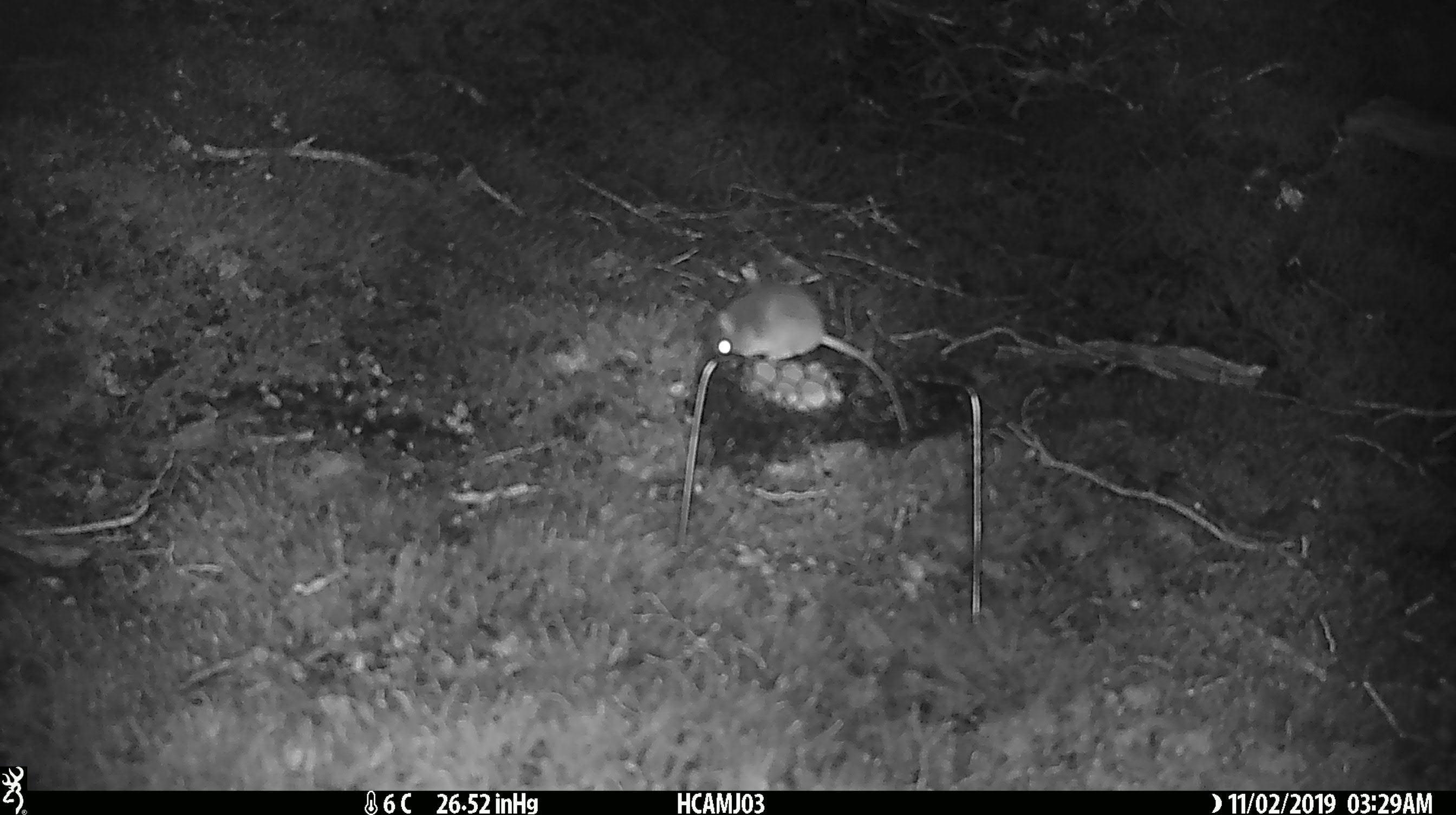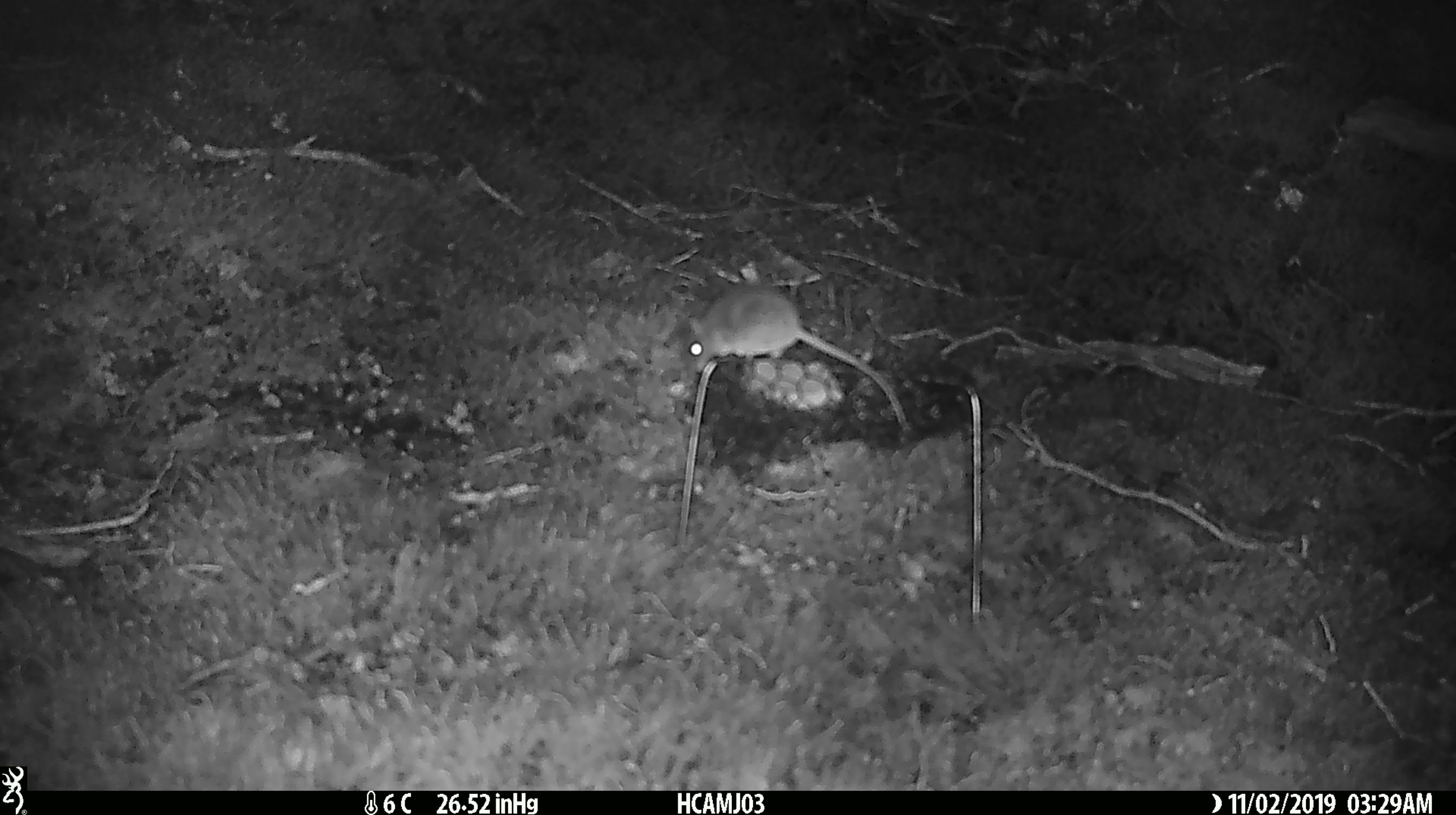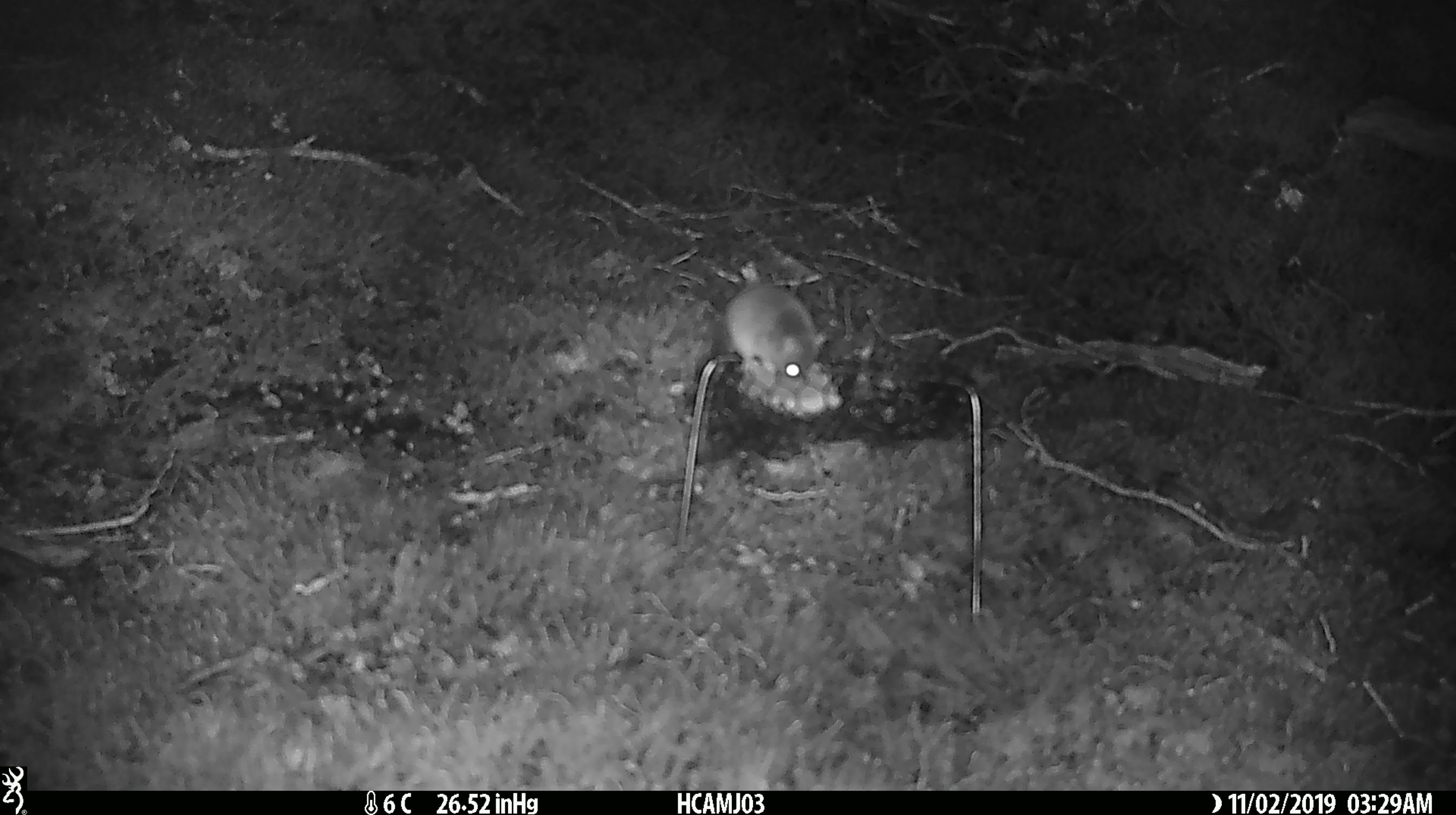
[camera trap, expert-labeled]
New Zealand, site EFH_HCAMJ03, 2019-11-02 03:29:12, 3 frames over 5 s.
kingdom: Animalia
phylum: Chordata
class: Mammalia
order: Rodentia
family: Muridae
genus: Mus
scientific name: Mus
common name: mouse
Mouse (Mus).